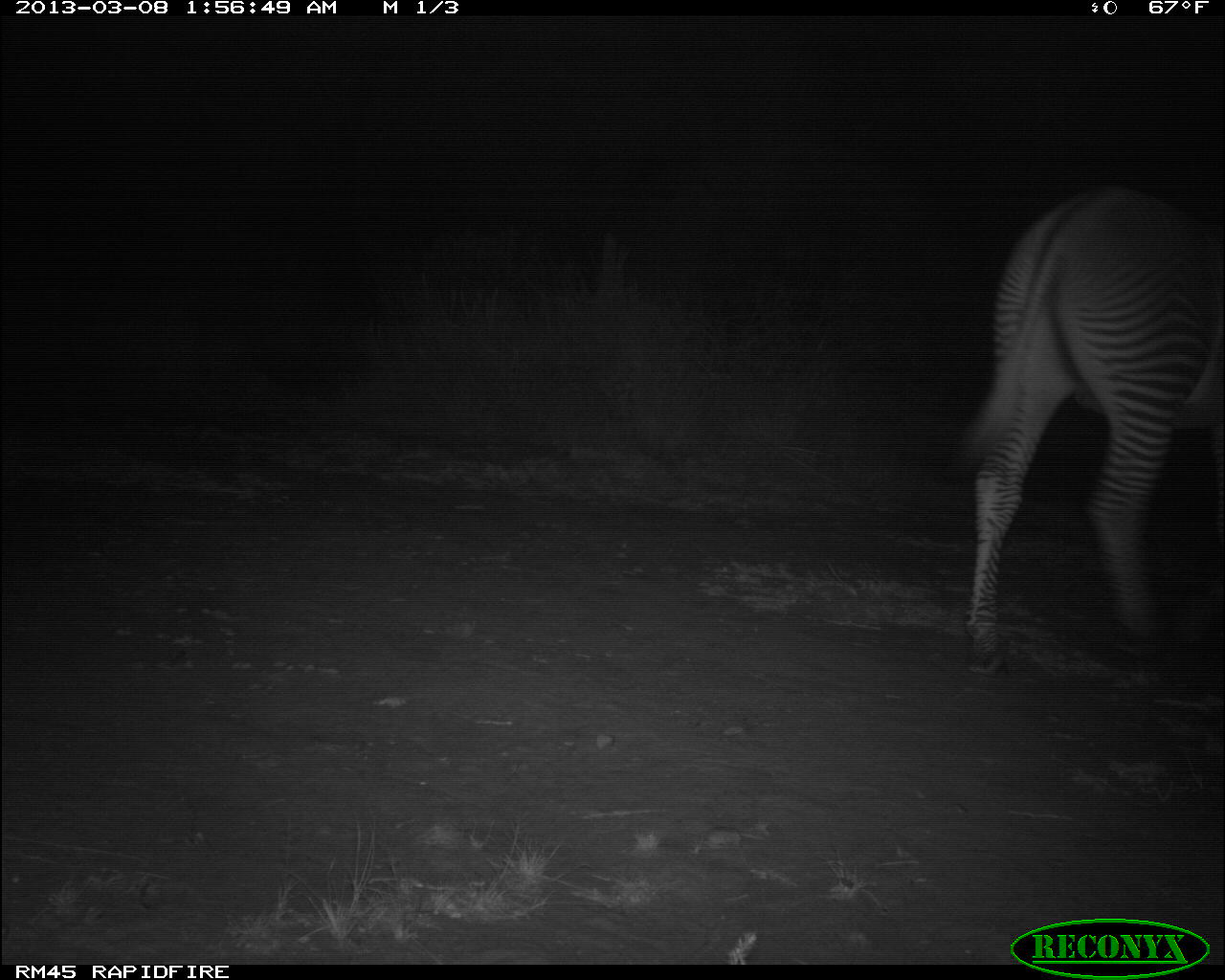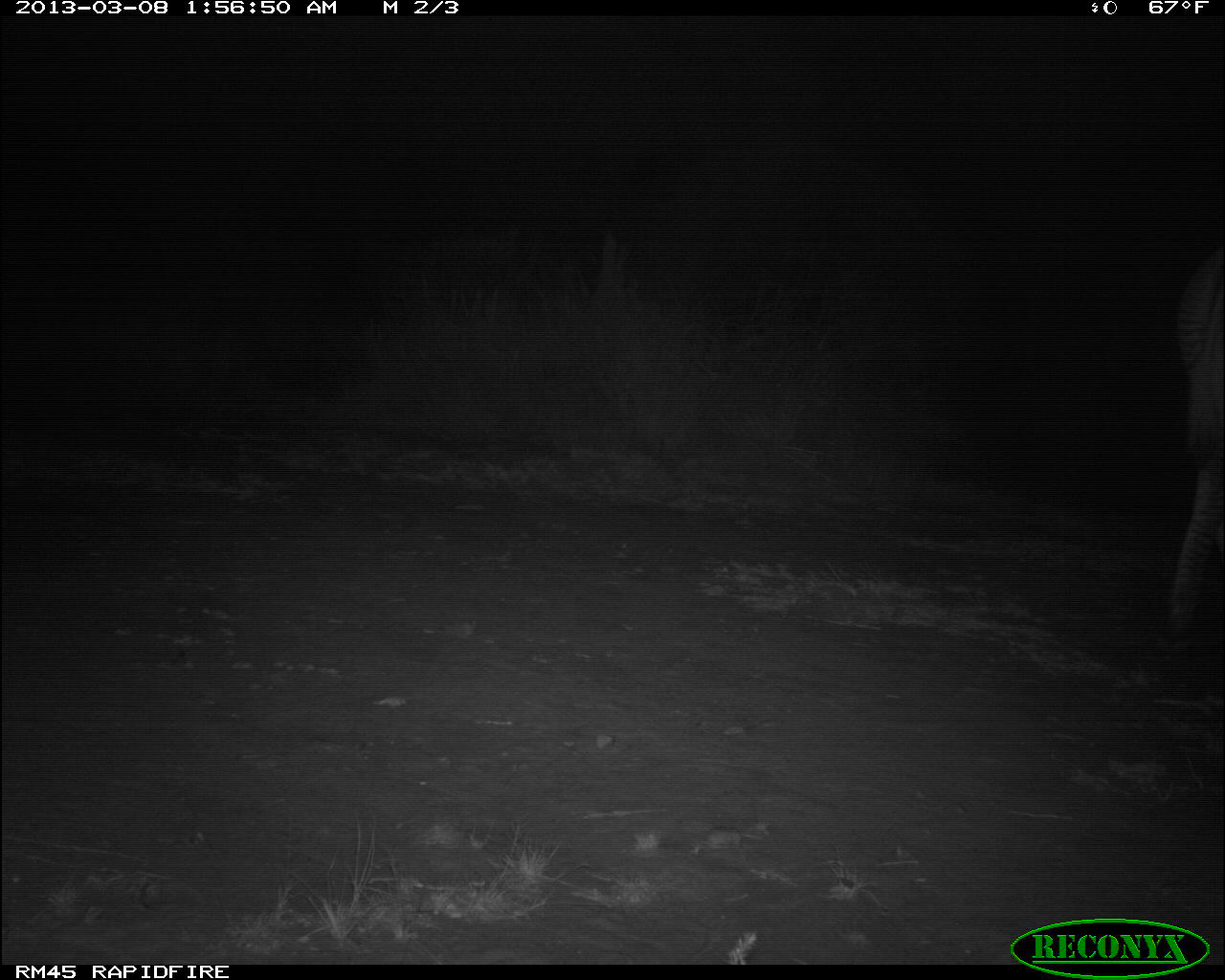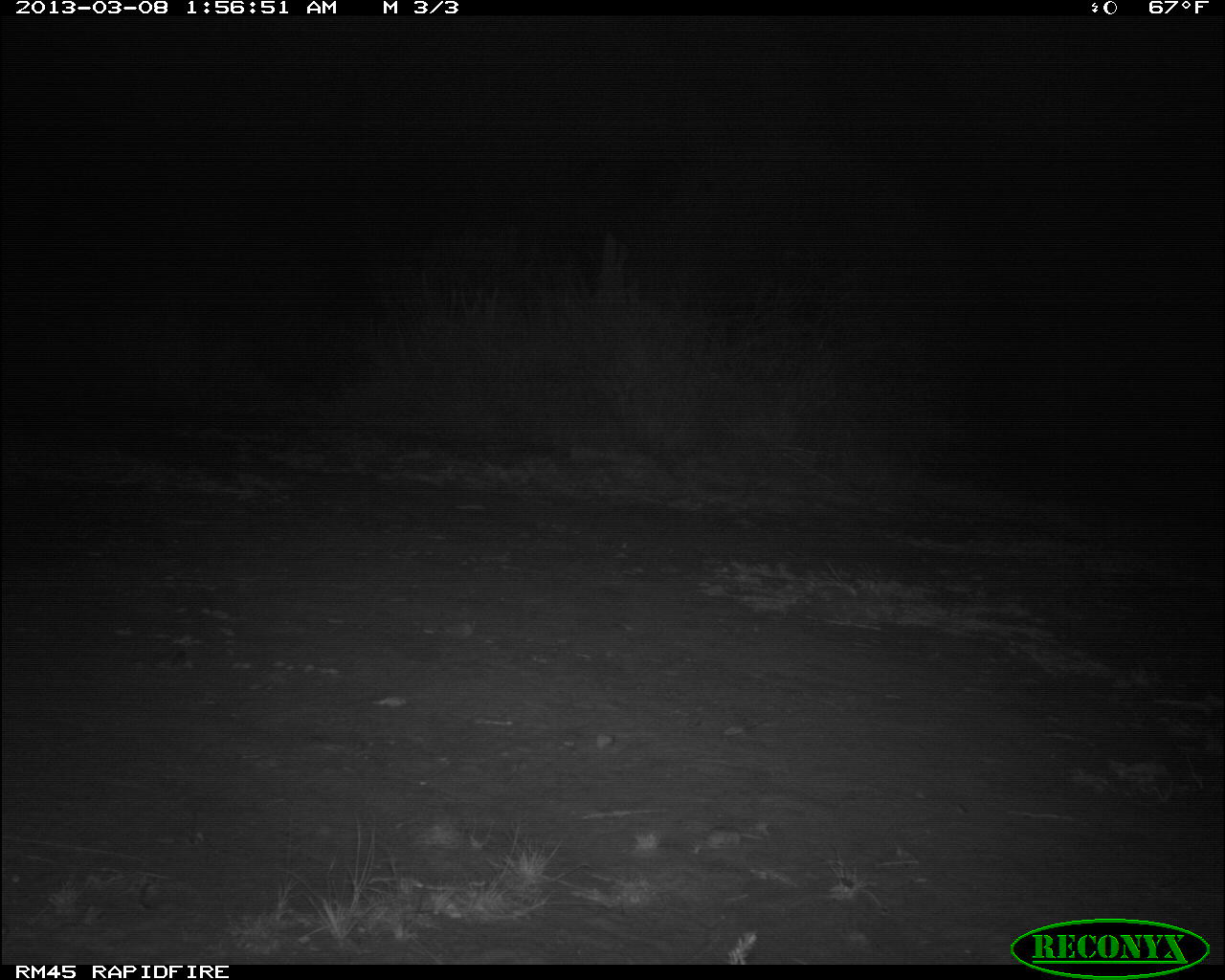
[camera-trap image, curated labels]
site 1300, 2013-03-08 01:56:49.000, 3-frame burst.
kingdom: Animalia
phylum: Chordata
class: Mammalia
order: Perissodactyla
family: Equidae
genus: Equus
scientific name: Equus grevyi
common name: grévy's zebra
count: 1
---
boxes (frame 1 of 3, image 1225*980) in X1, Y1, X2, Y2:
equus grevyi: 941, 183, 1217, 689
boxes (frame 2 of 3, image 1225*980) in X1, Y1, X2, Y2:
equus grevyi: 1161, 257, 1217, 632